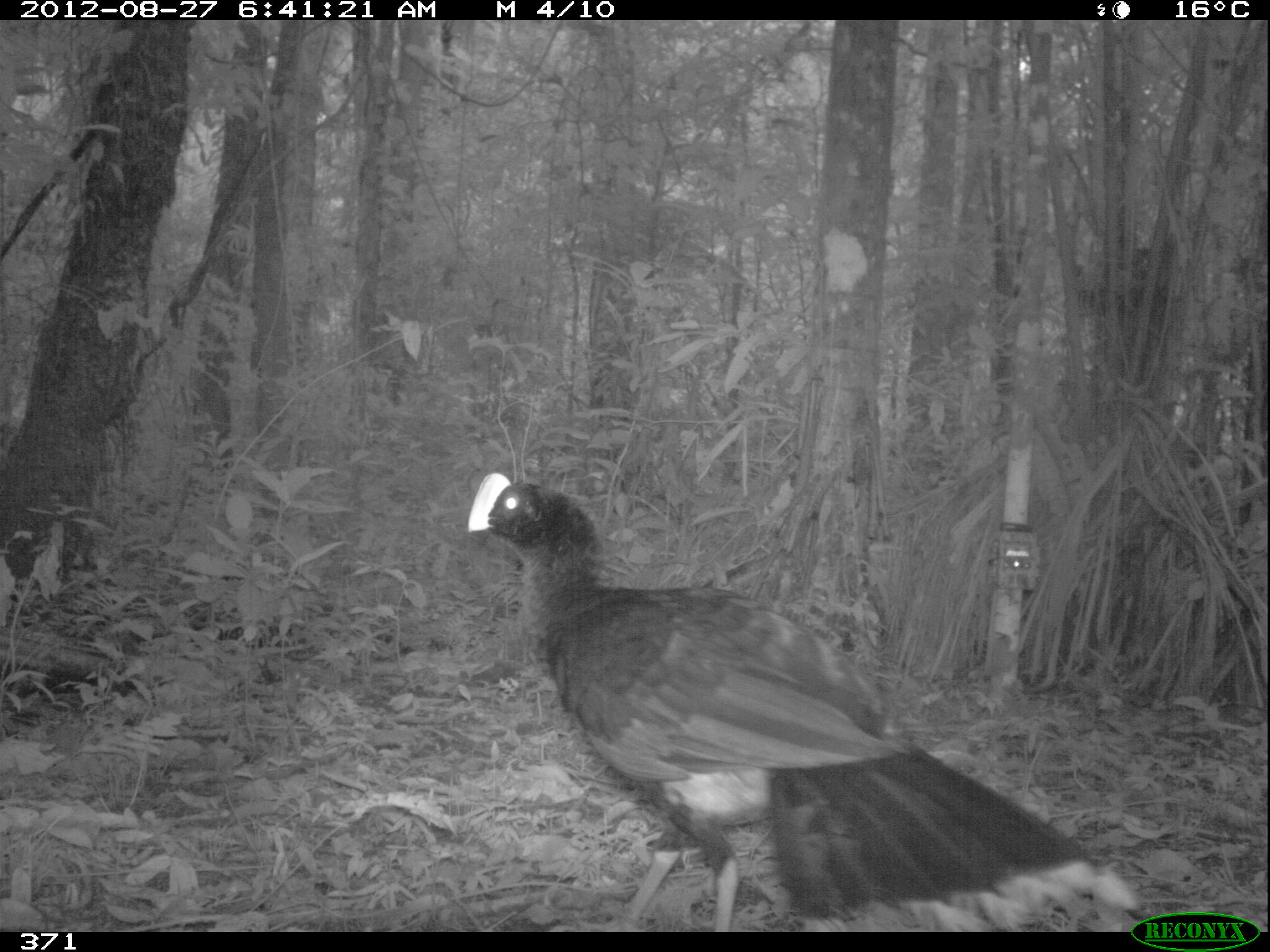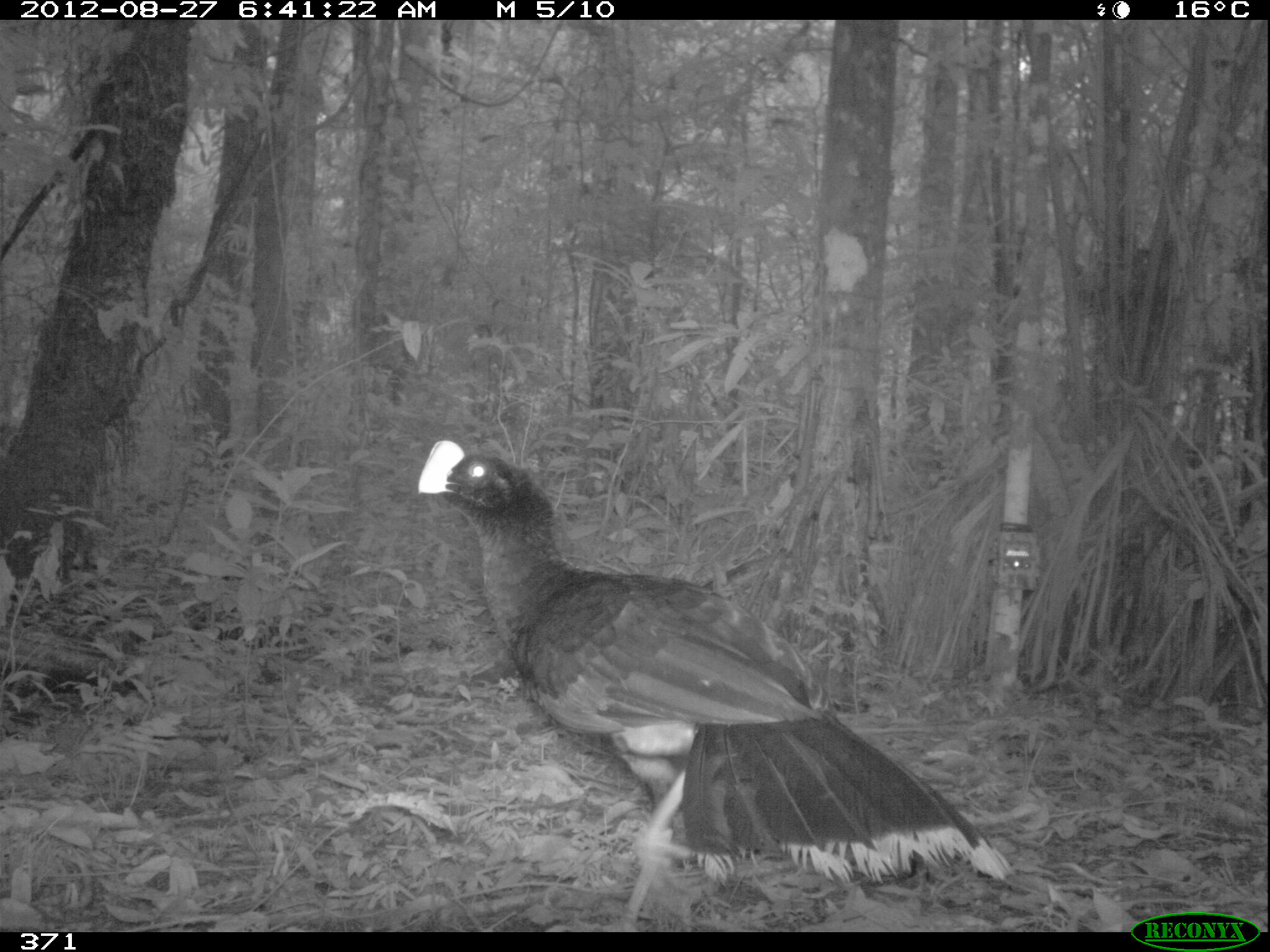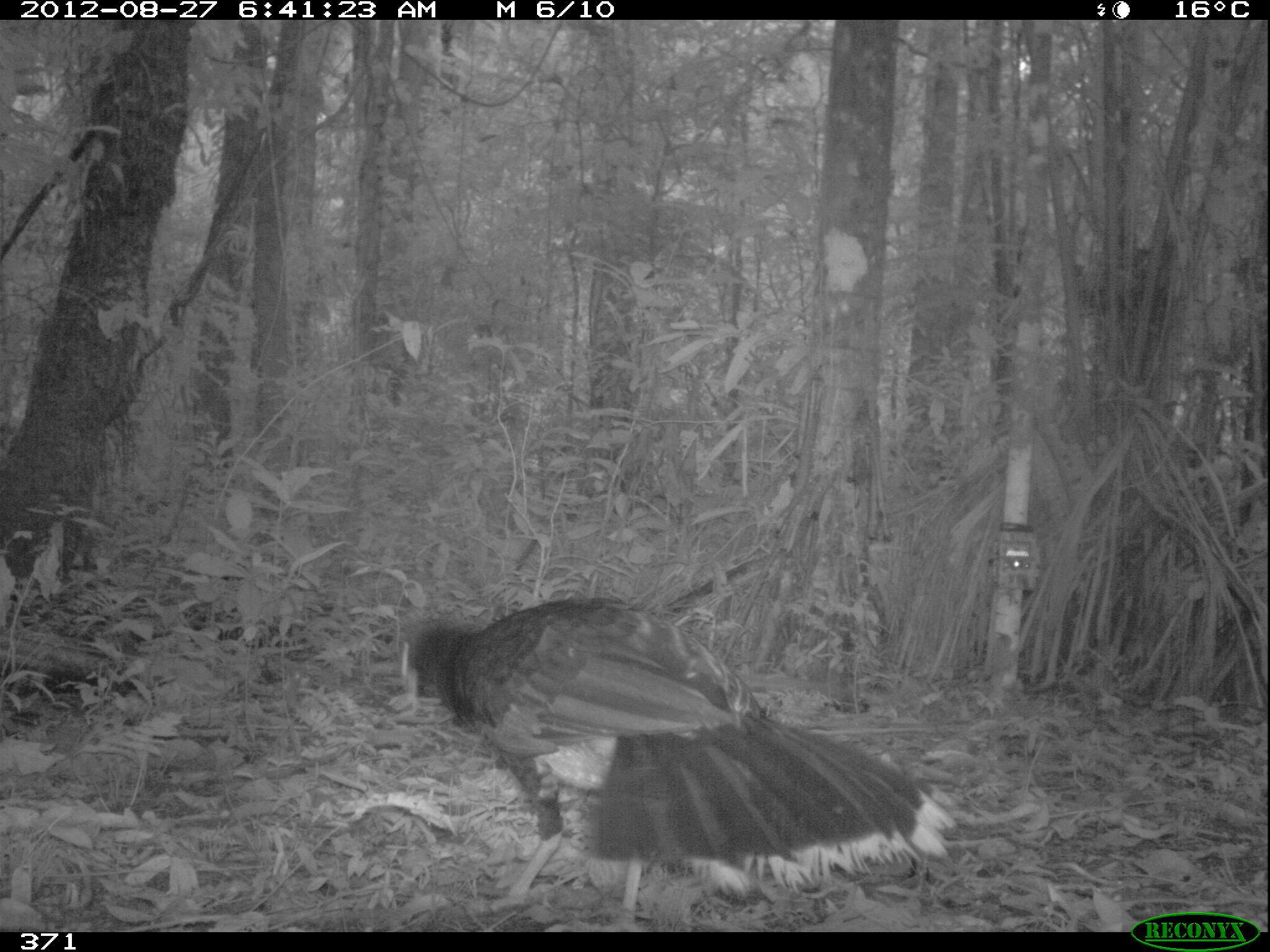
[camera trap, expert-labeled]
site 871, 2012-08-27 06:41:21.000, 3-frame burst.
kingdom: Animalia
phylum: Chordata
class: Aves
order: Galliformes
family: Cracidae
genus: Mitu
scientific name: Mitu tuberosum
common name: razor-billed curassow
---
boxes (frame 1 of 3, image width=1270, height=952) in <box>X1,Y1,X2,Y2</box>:
mitu tuberosum: <box>464,468,1141,932</box>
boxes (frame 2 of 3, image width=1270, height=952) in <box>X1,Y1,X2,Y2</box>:
mitu tuberosum: <box>417,439,1014,932</box>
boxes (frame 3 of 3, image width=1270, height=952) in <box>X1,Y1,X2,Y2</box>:
mitu tuberosum: <box>400,594,956,931</box>